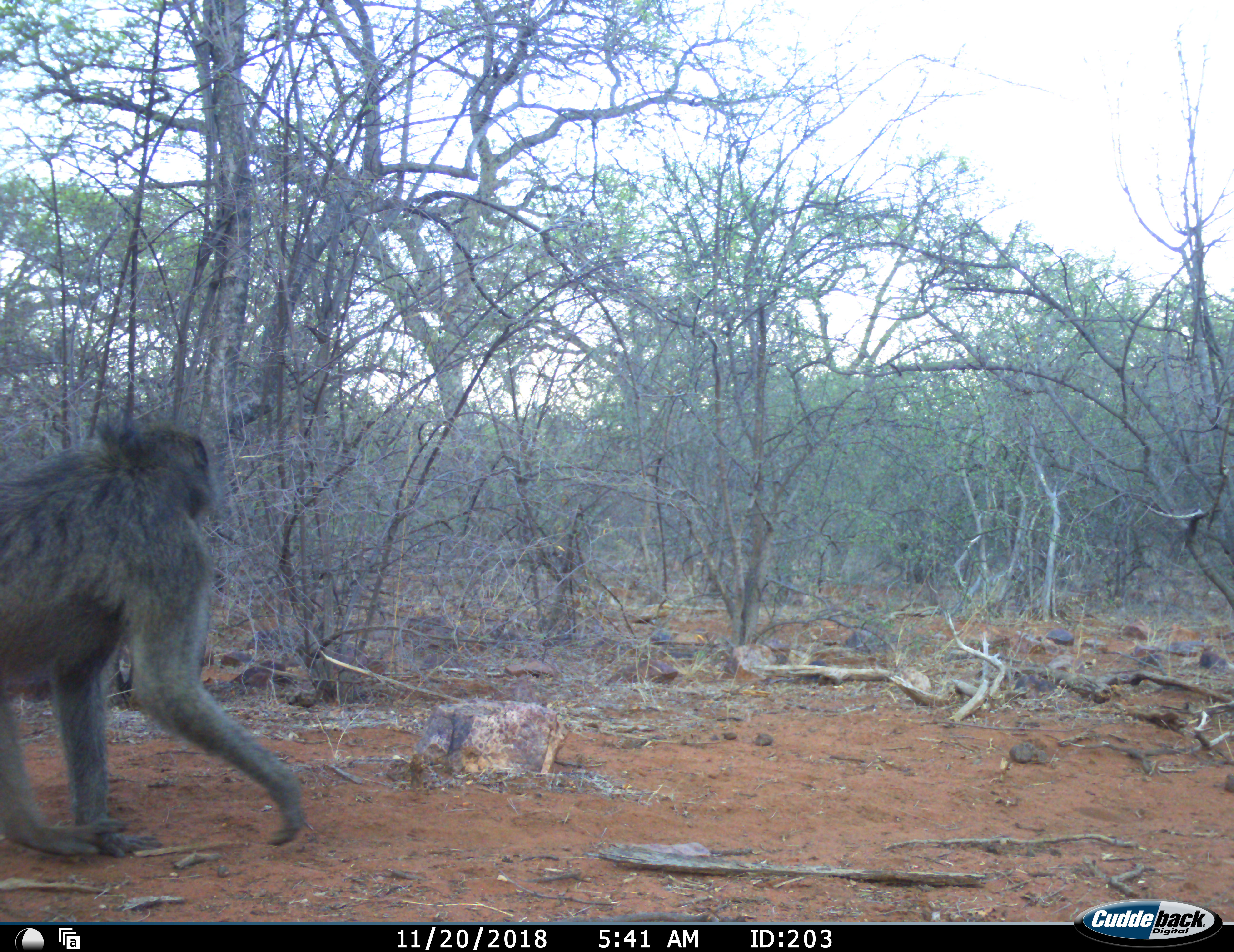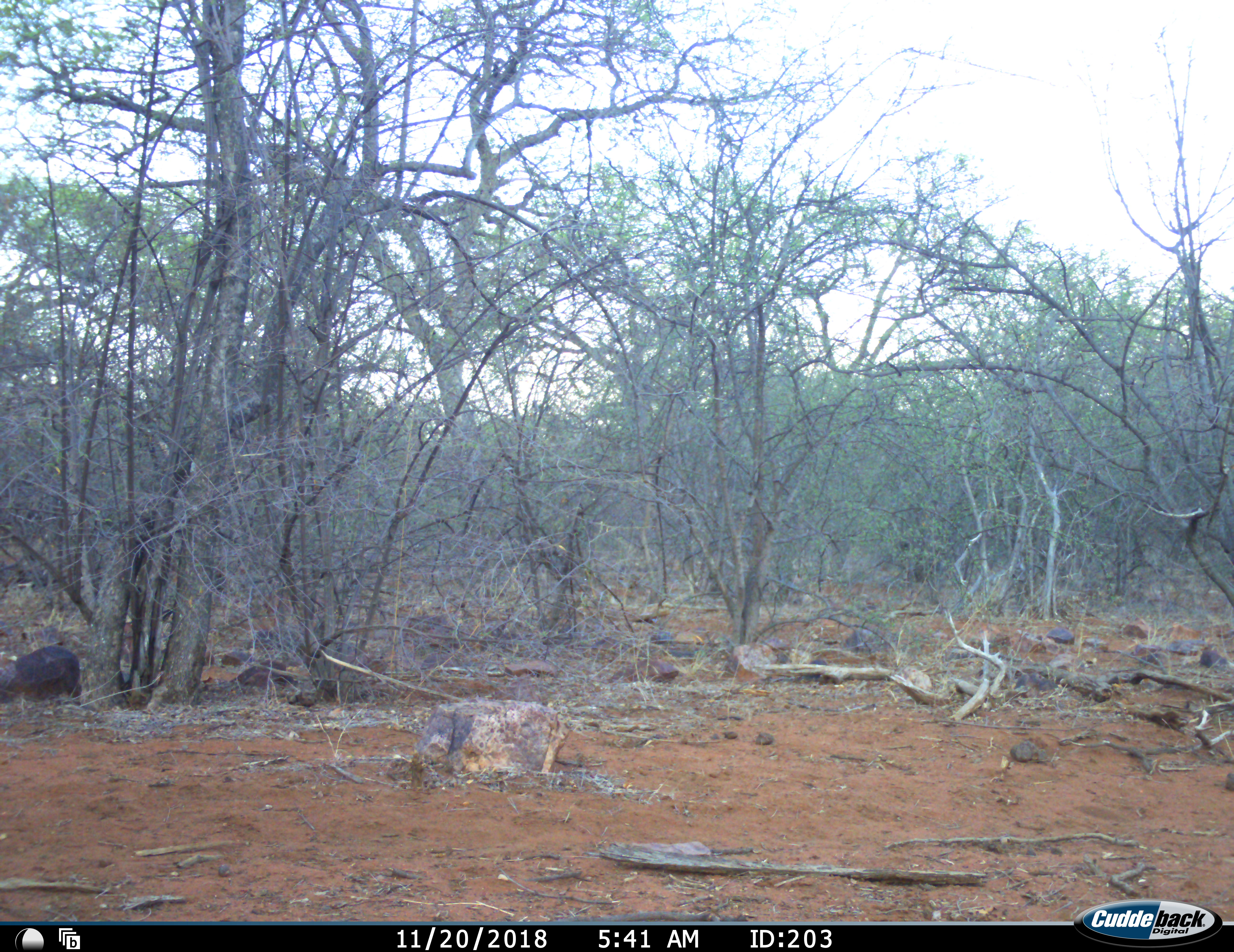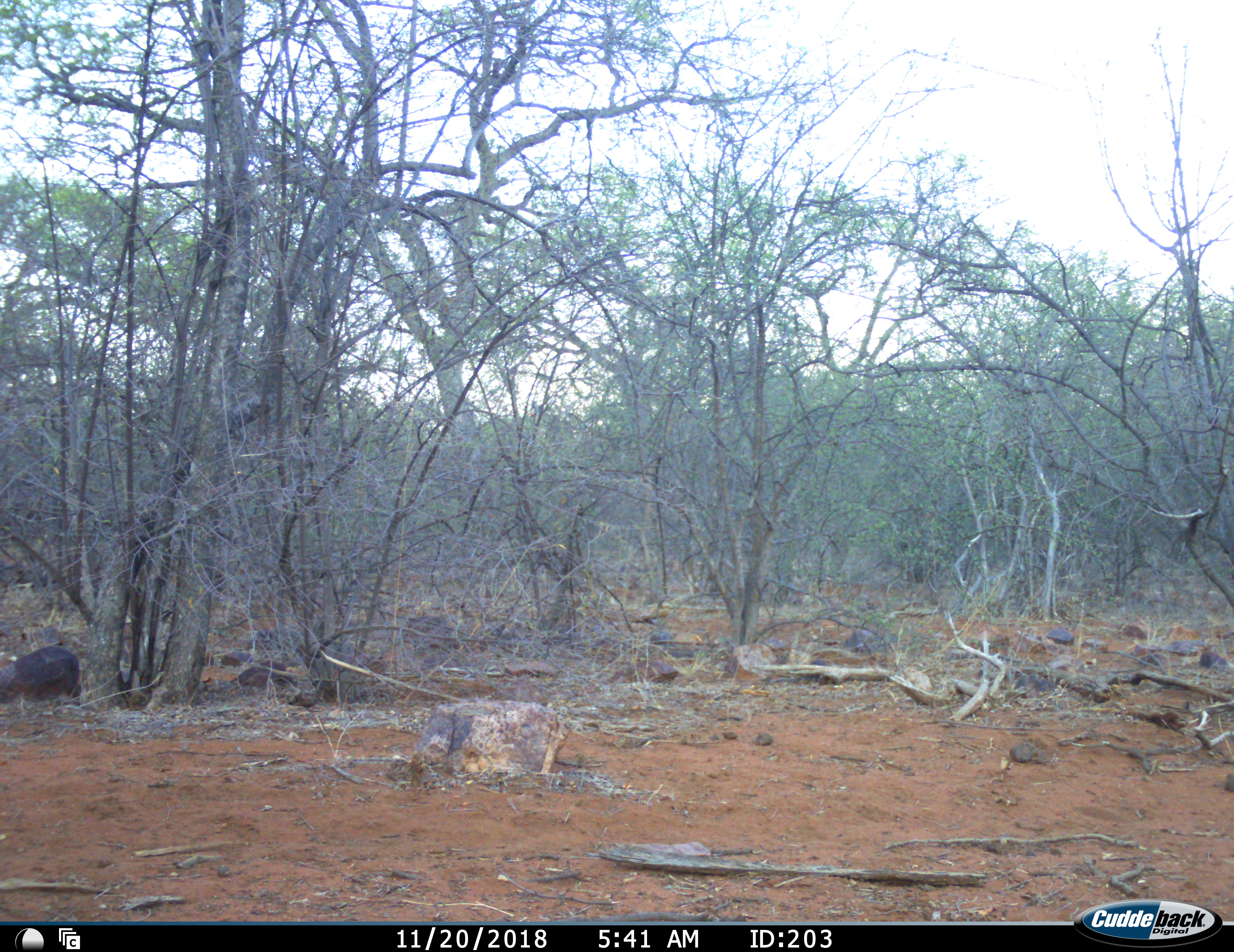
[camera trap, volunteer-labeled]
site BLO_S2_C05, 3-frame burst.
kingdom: Animalia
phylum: Chordata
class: Mammalia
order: Primates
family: Cercopithecidae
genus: Papio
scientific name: Papio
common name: baboon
Baboon (Papio), count 1. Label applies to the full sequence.